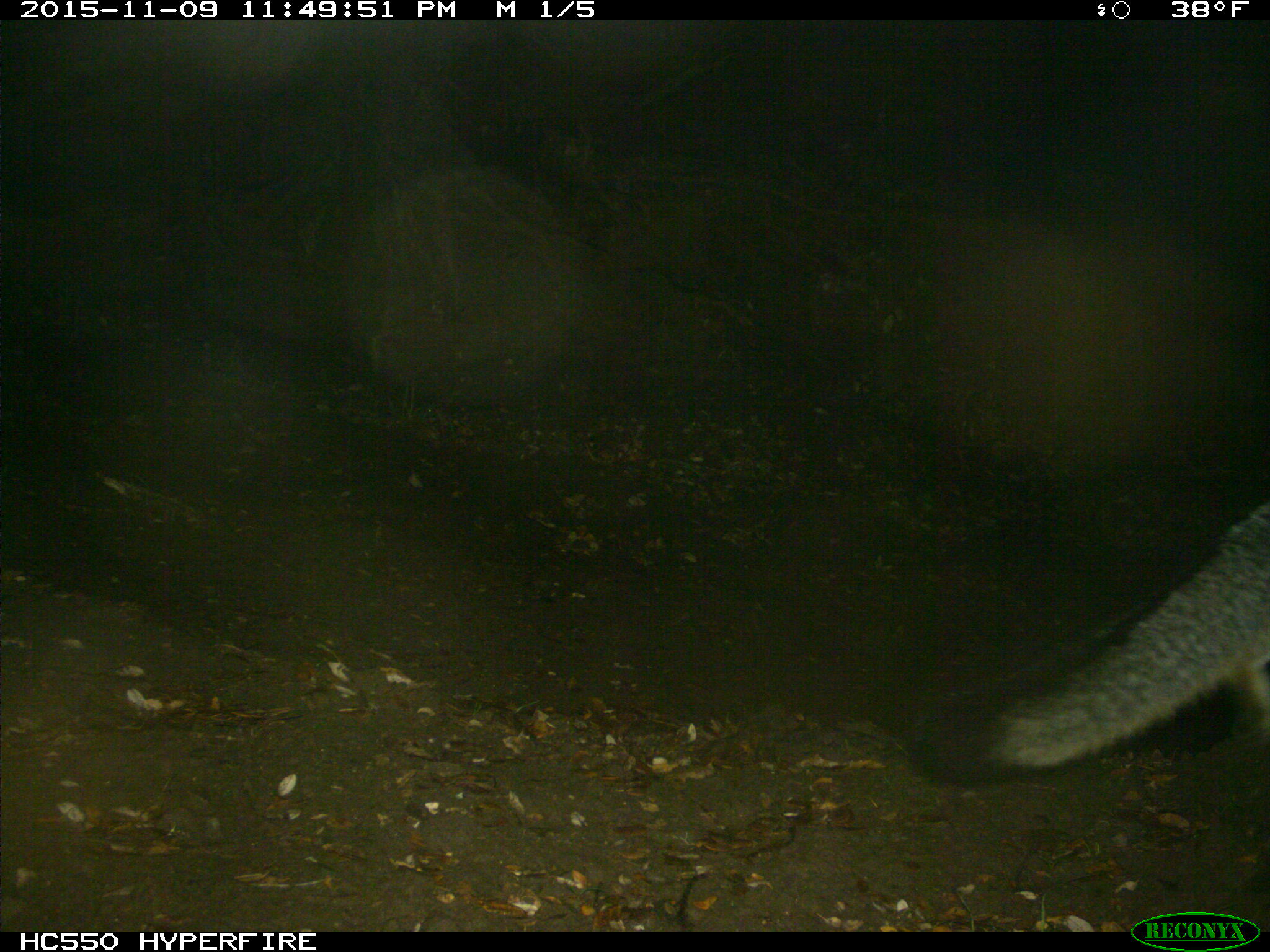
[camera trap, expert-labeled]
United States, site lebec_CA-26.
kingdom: Animalia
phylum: Chordata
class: Mammalia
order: Carnivora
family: Canidae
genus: Urocyon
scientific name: Urocyon cinereoargenteus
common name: gray fox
Urocyon cinereoargenteus (gray fox).